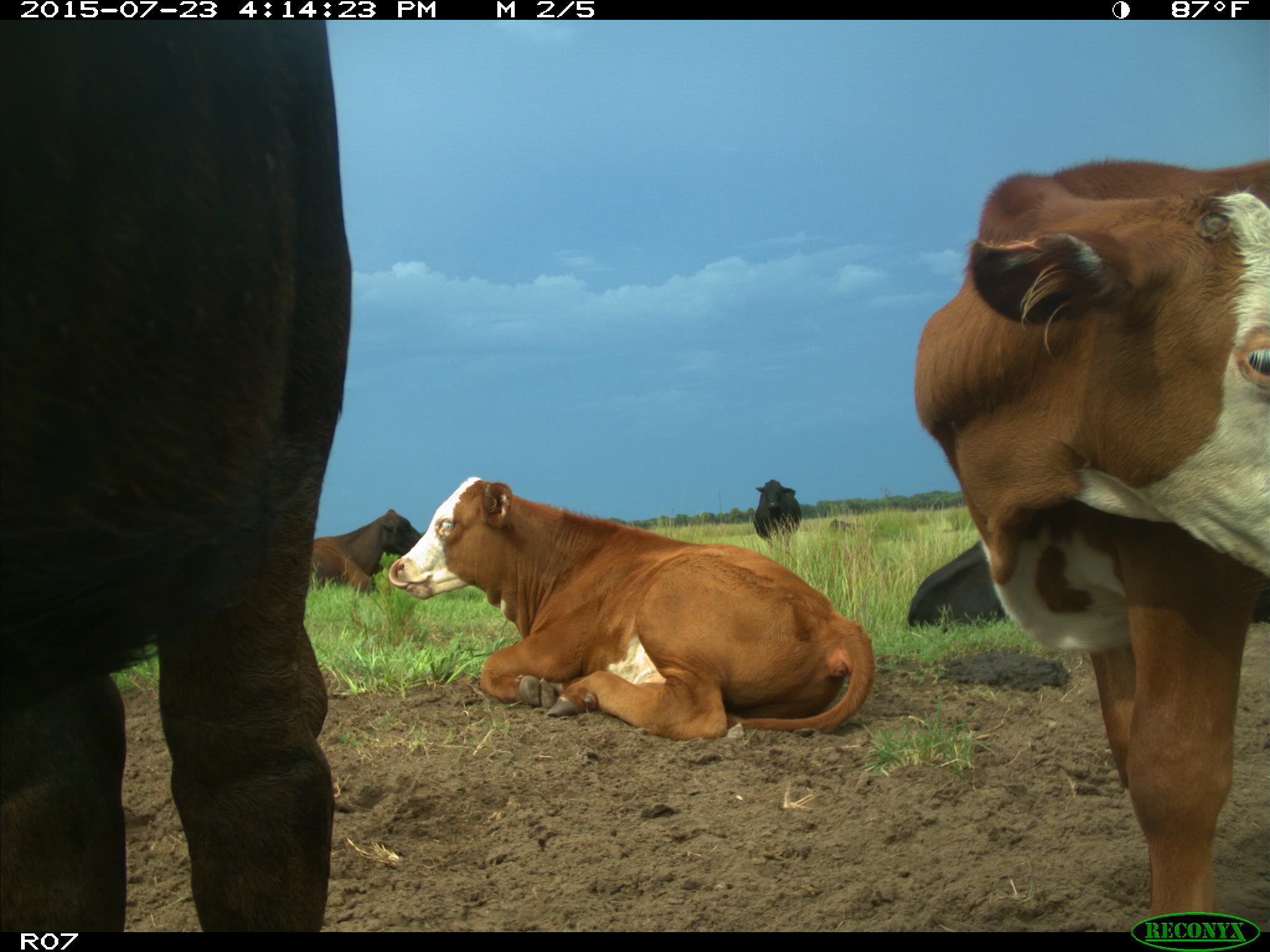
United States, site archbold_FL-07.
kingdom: Animalia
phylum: Chordata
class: Mammalia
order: Artiodactyla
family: Bovidae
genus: Bos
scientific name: Bos taurus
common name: domestic cow